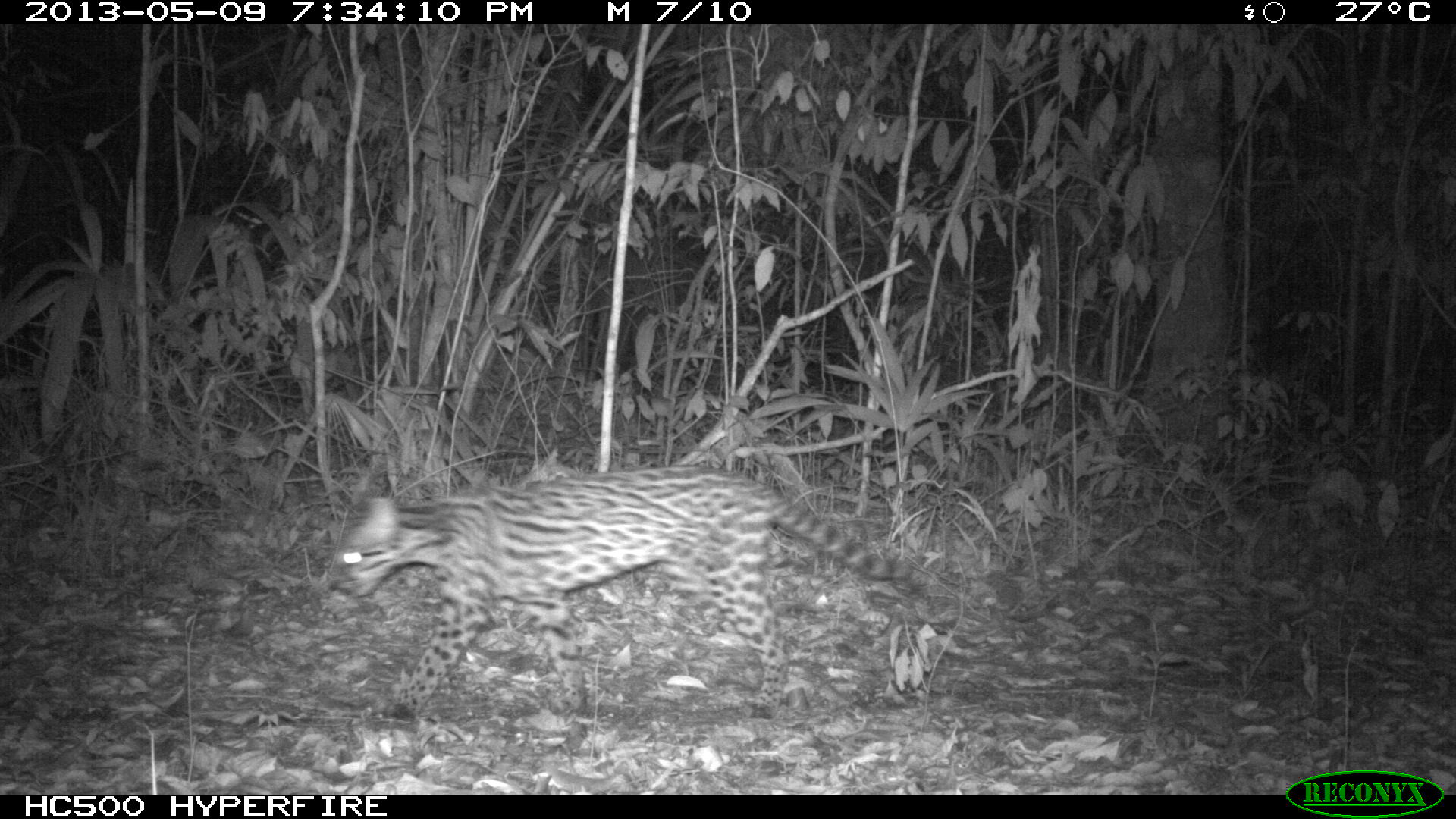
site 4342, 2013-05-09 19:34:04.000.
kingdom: Animalia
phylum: Chordata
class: Mammalia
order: Carnivora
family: Felidae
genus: Leopardus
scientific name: Leopardus pardalis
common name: ocelot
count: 1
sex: male